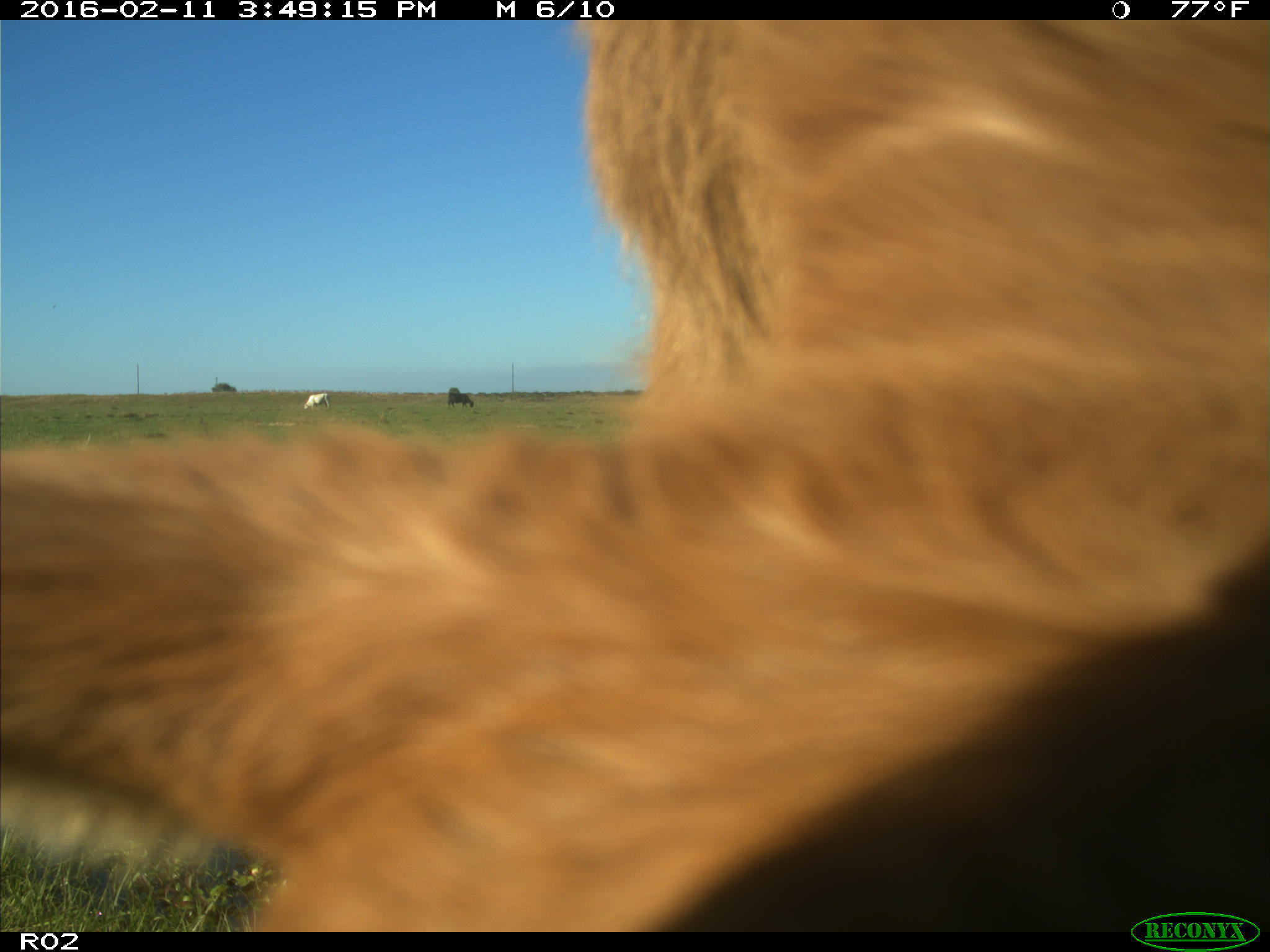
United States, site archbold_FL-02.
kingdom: Animalia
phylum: Chordata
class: Mammalia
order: Artiodactyla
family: Bovidae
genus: Bos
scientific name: Bos taurus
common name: domestic cow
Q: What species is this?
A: Bos taurus (domestic cow).